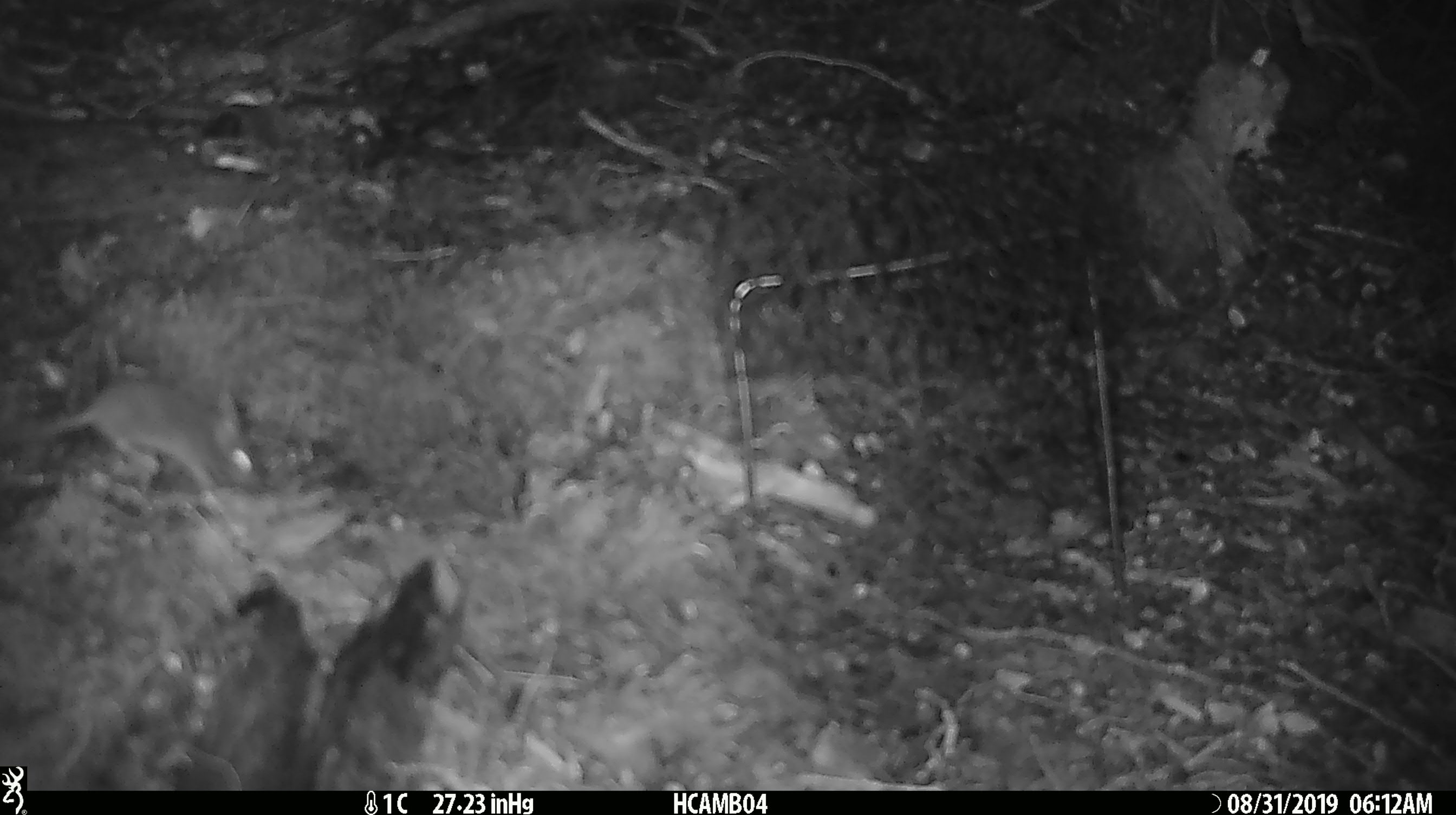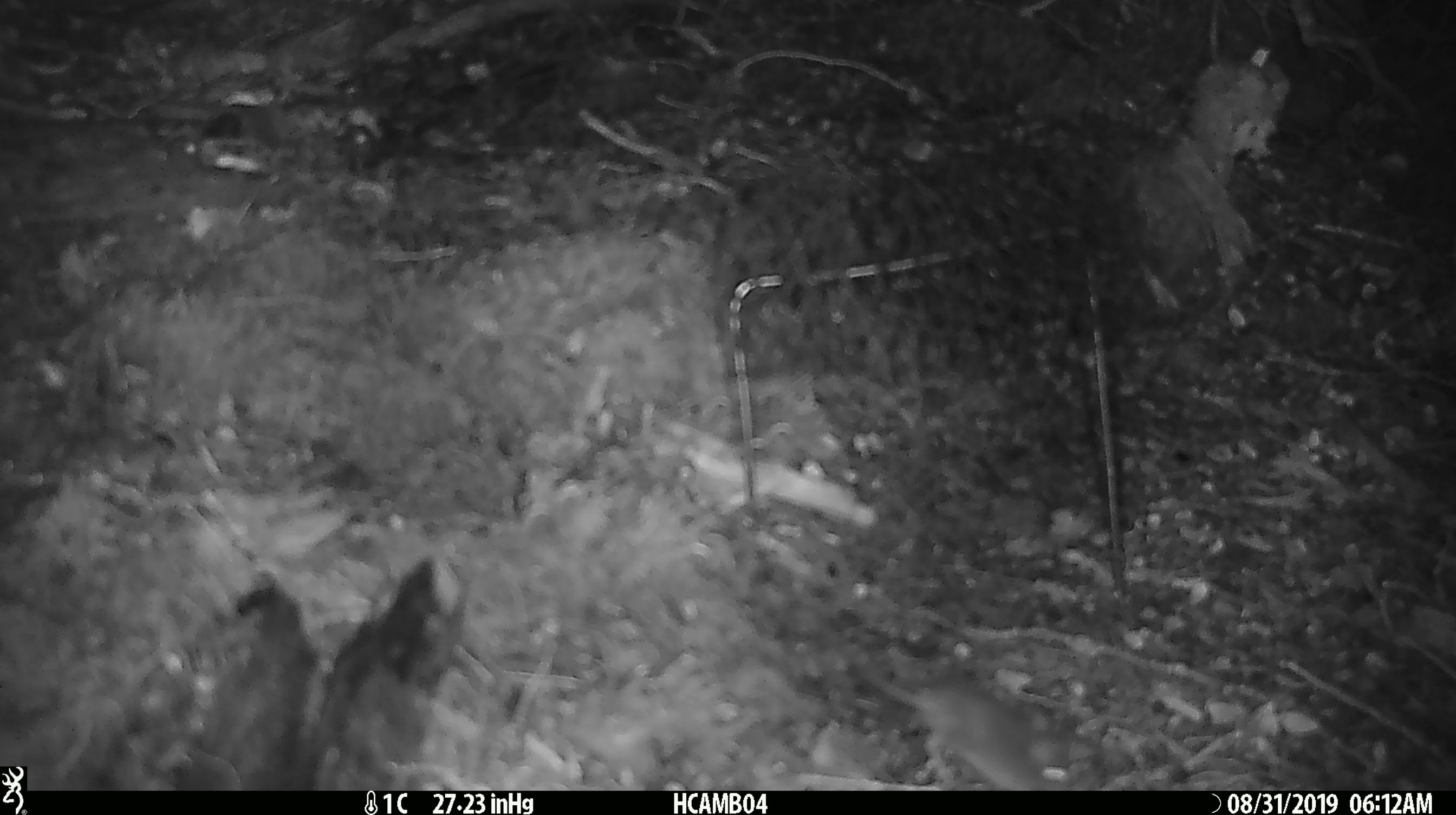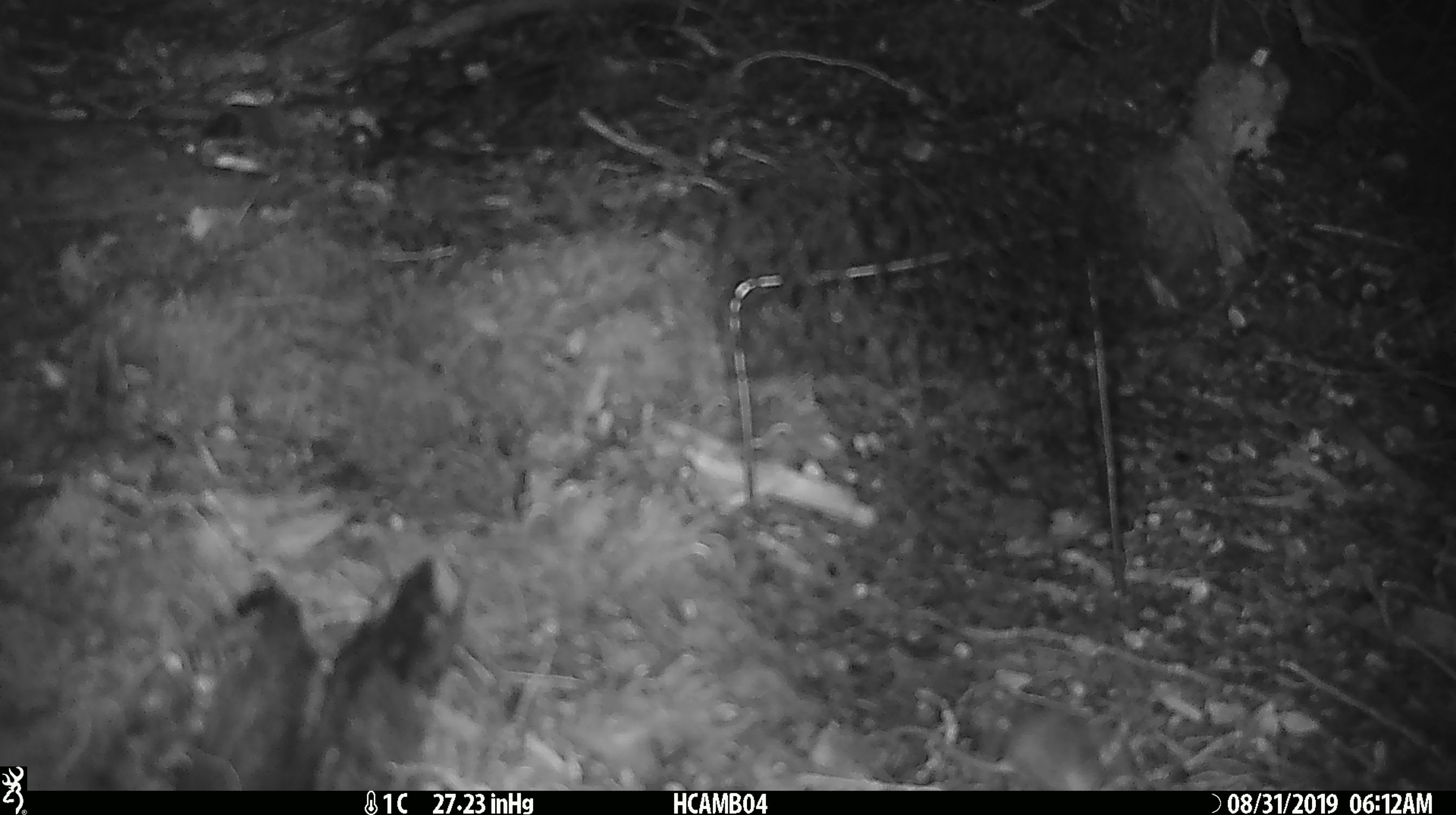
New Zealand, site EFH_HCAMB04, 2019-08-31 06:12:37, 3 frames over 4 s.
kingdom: Animalia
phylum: Chordata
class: Mammalia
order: Rodentia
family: Muridae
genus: Mus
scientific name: Mus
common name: mouse